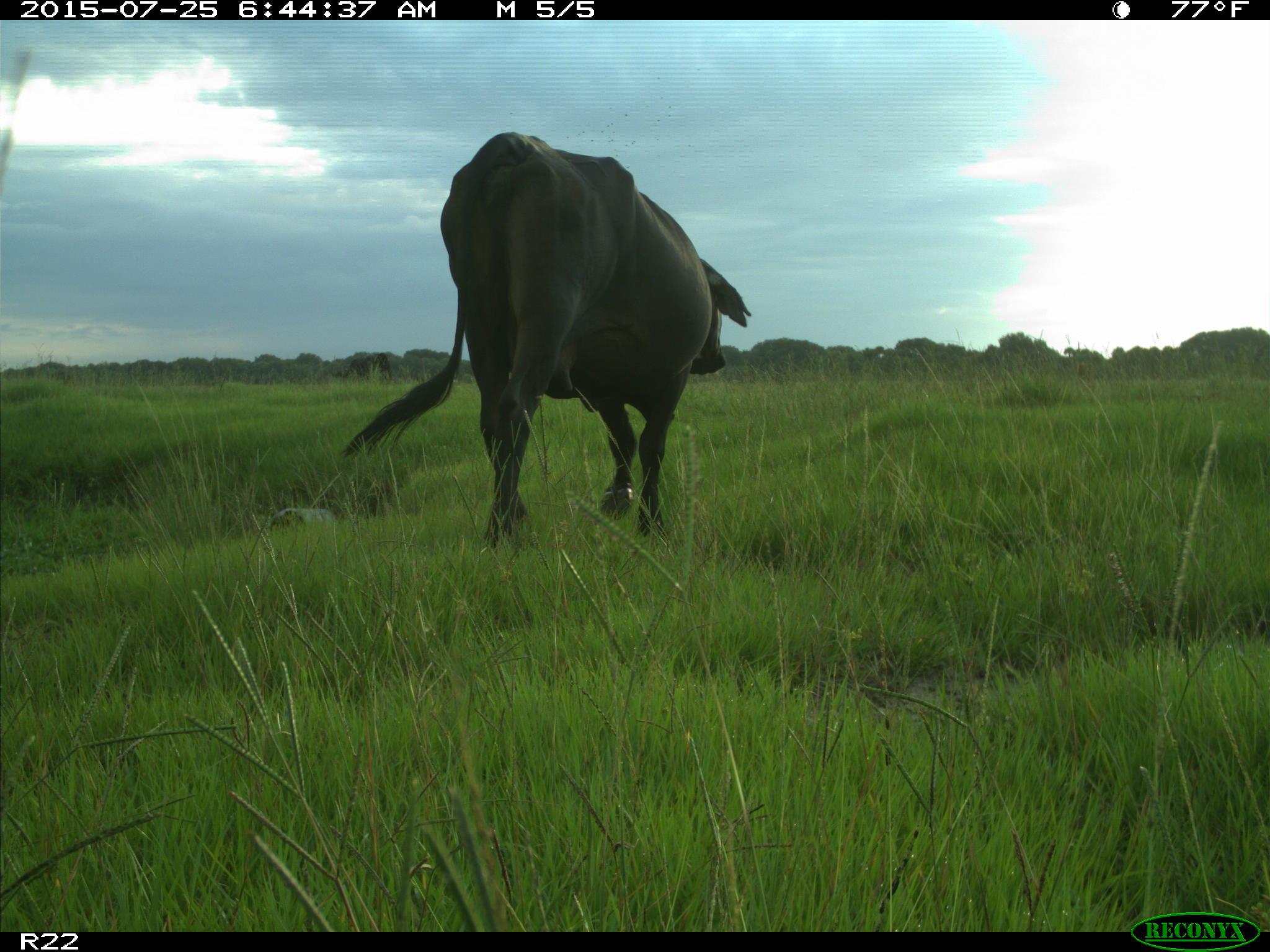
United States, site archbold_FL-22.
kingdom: Animalia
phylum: Chordata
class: Mammalia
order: Artiodactyla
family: Bovidae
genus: Bos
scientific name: Bos taurus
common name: domestic cow